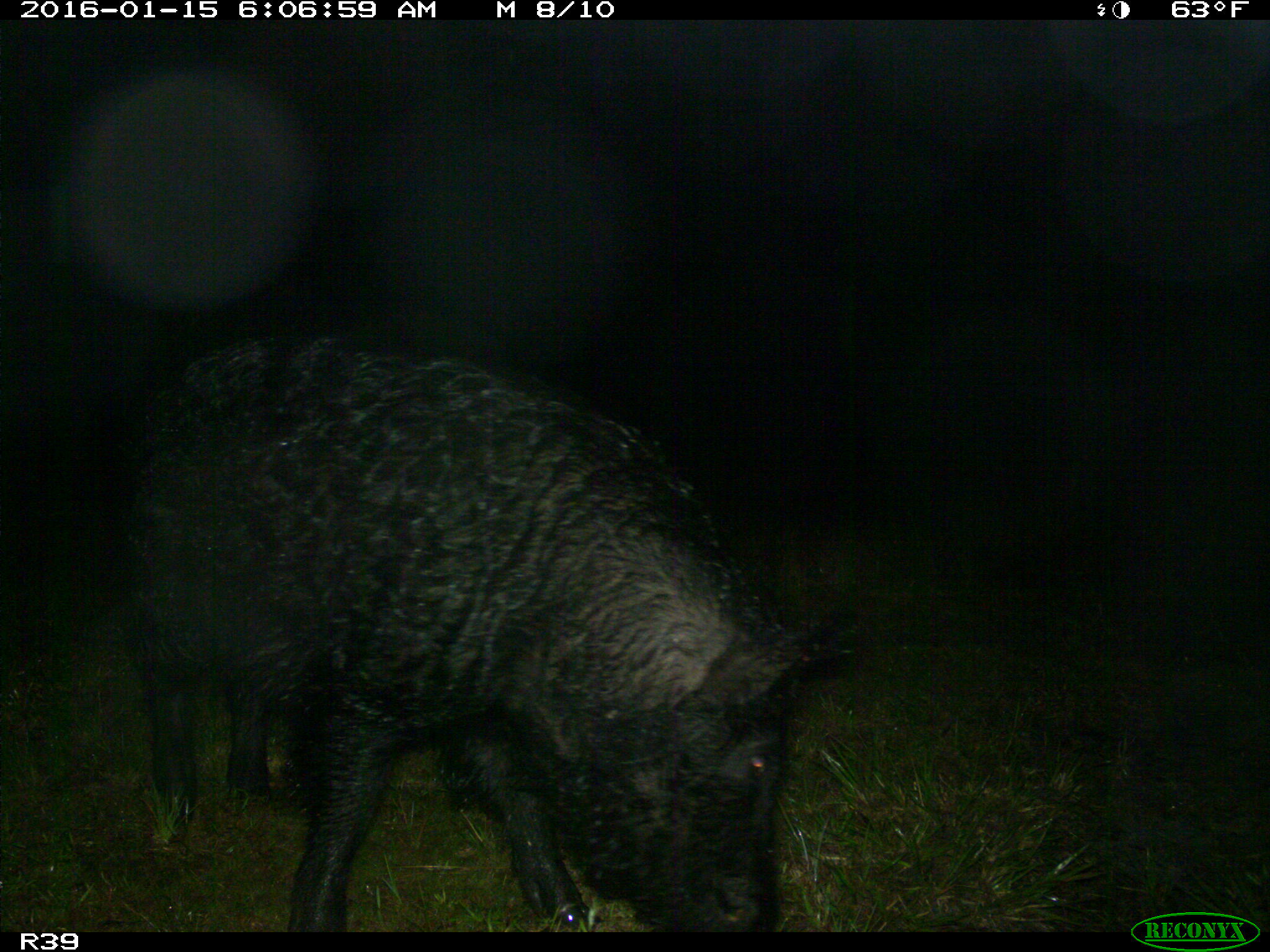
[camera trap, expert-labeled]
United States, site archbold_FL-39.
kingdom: Animalia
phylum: Chordata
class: Mammalia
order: Artiodactyla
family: Suidae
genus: Sus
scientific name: Sus scrofa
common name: wild boar